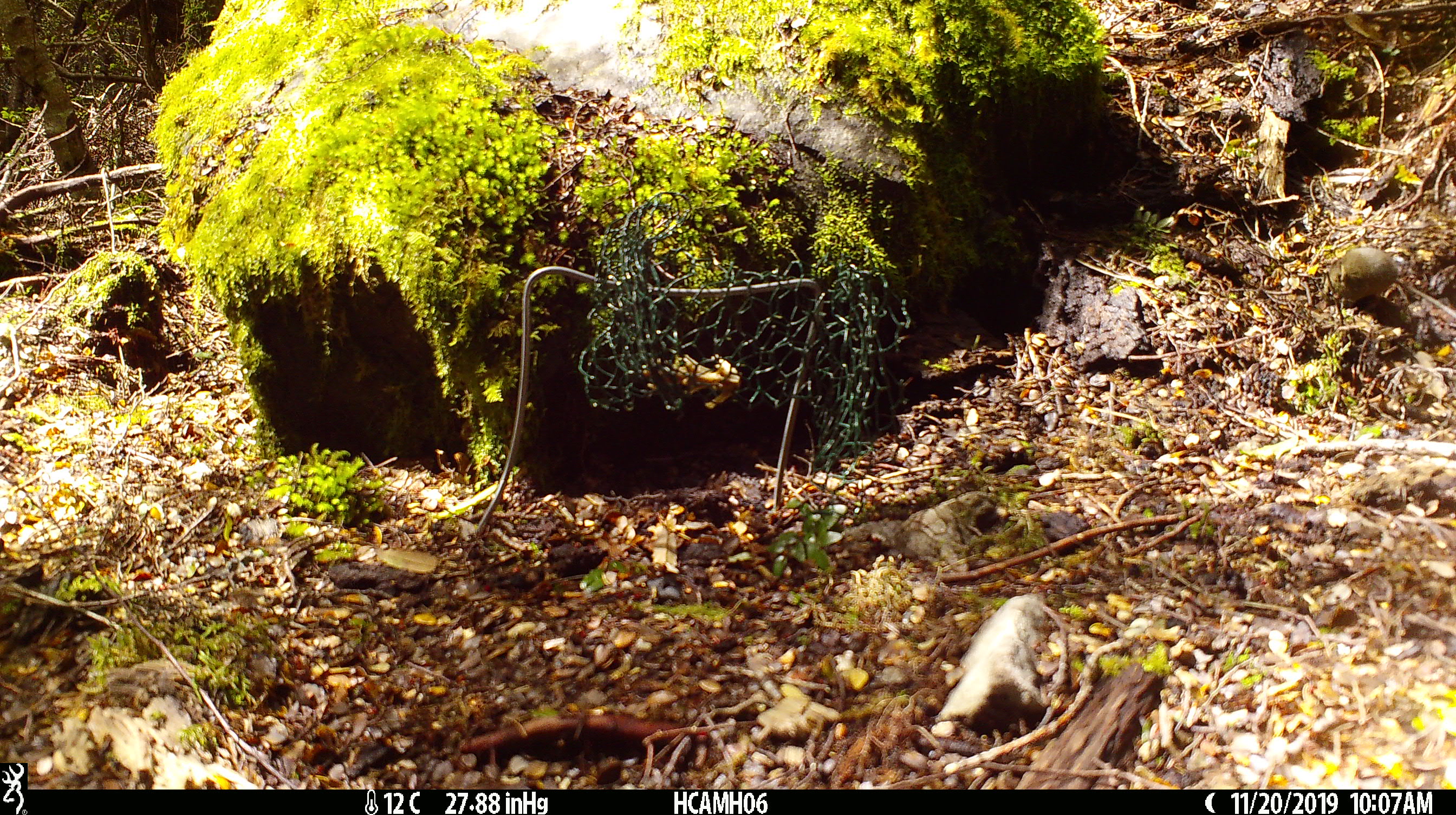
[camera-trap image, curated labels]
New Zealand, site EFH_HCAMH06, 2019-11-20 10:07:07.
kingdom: Animalia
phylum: Chordata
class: Mammalia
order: Rodentia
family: Muridae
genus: Mus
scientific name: Mus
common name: mouse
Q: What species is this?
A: Mouse (Mus).